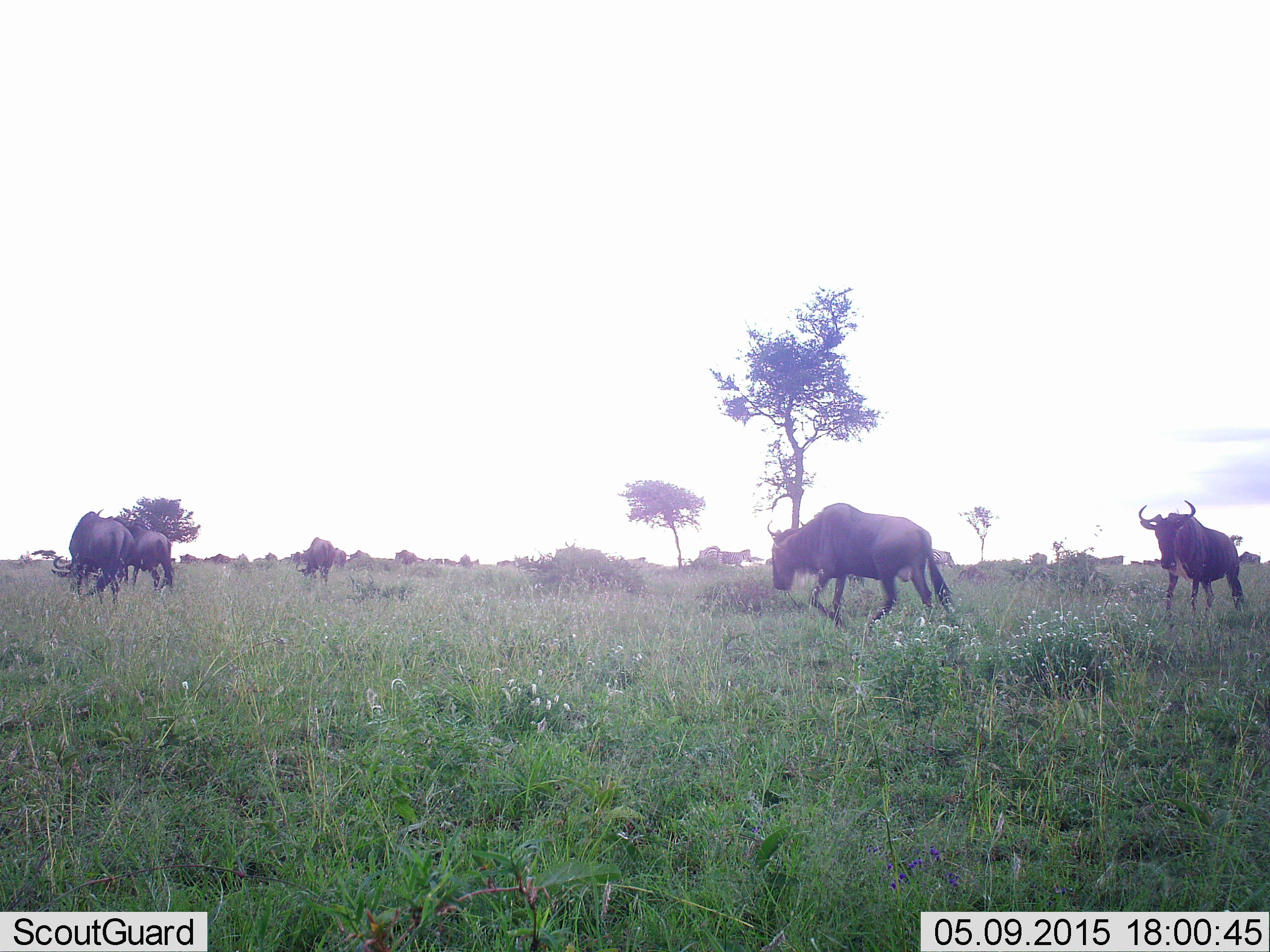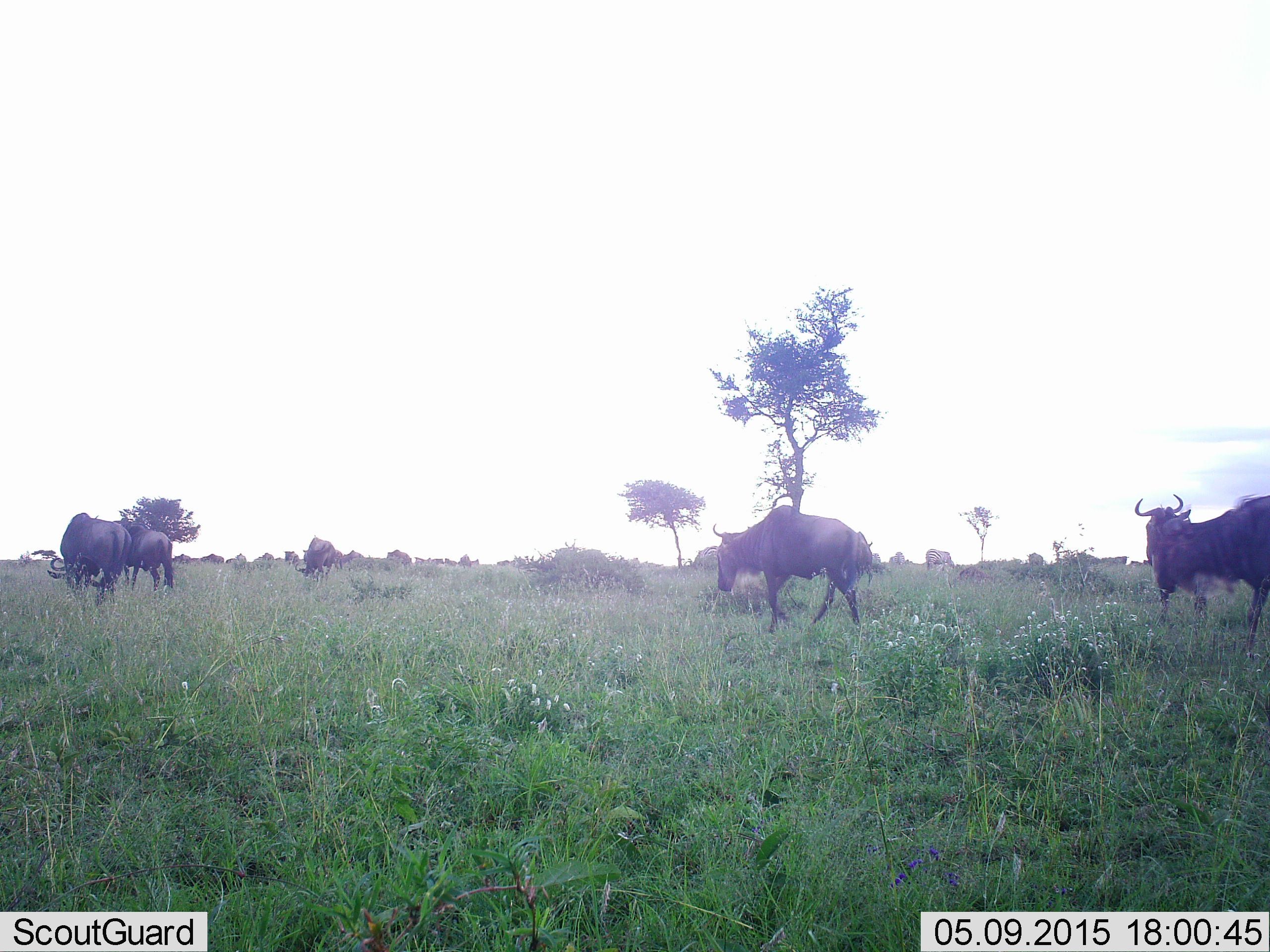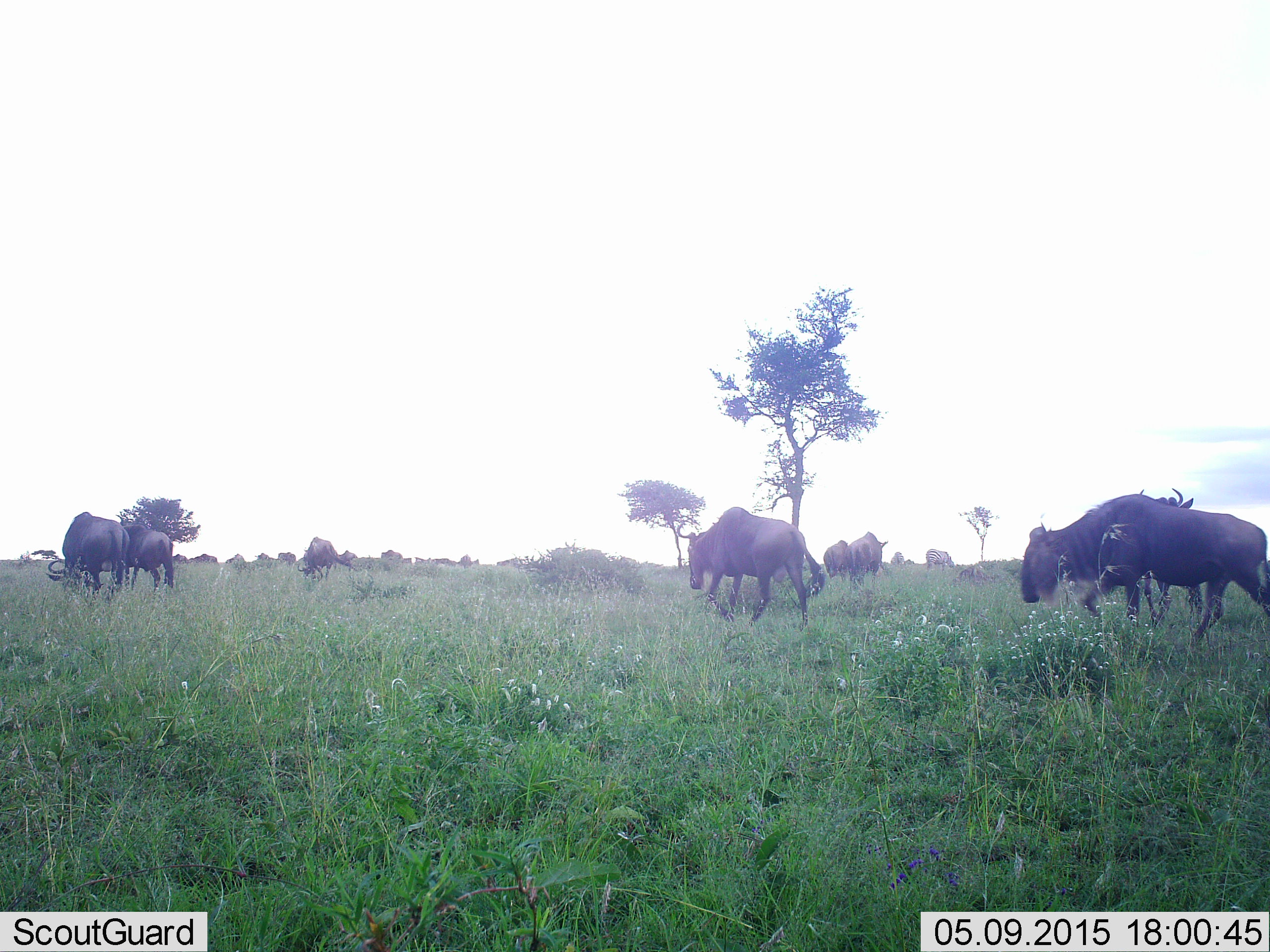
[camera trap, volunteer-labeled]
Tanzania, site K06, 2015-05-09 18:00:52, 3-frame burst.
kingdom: Animalia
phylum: Chordata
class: Mammalia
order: Artiodactyla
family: Bovidae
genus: Connochaetes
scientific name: Connochaetes taurinus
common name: blue wildebeest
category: wildebeest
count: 11-50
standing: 36%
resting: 0%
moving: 100%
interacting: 0%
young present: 0%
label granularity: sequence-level